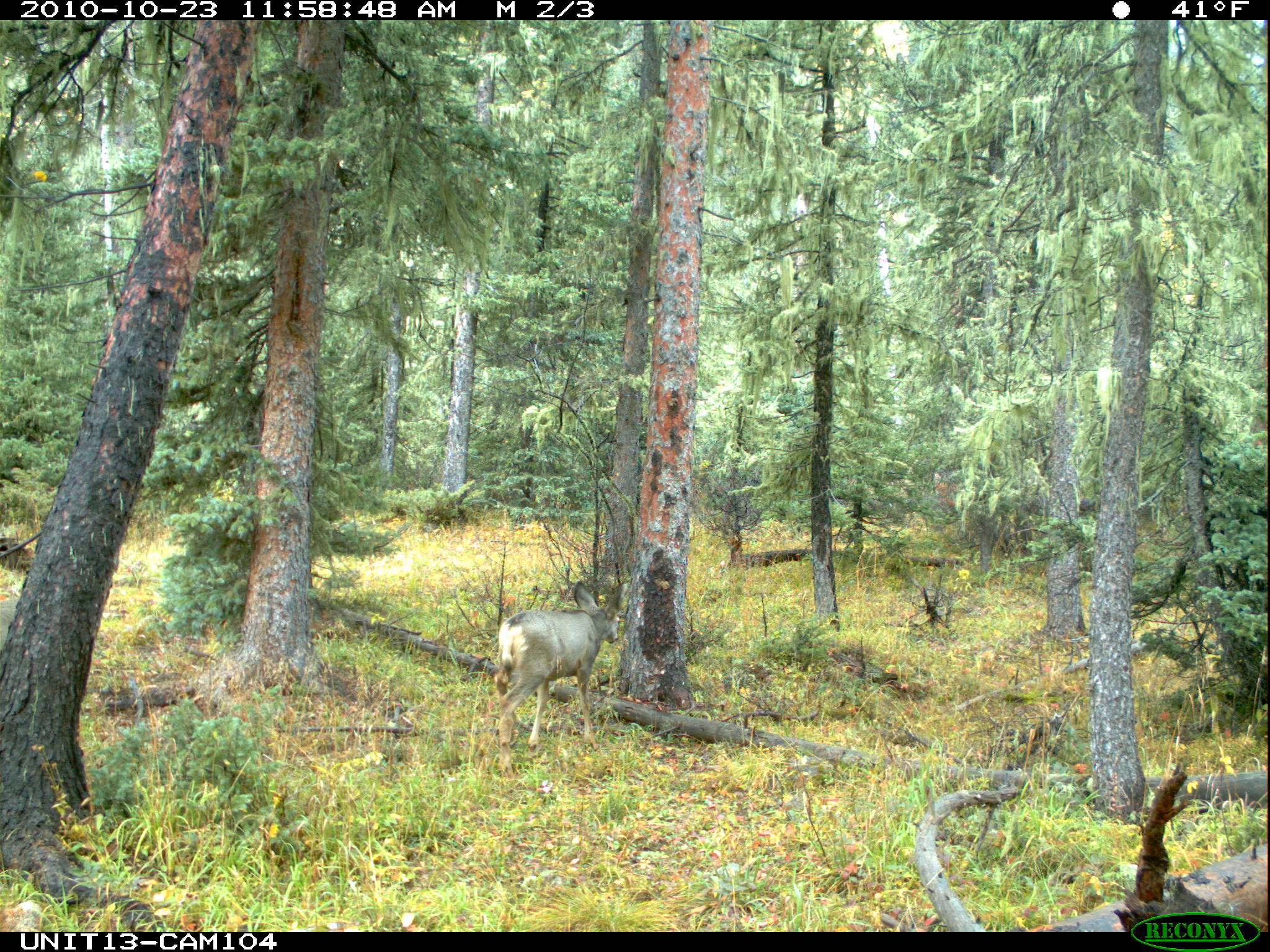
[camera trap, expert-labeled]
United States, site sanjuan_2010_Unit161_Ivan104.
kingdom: Animalia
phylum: Chordata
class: Mammalia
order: Artiodactyla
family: Cervidae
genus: Odocoileus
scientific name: Odocoileus hemionus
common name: mule deer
Odocoileus hemionus (mule deer).